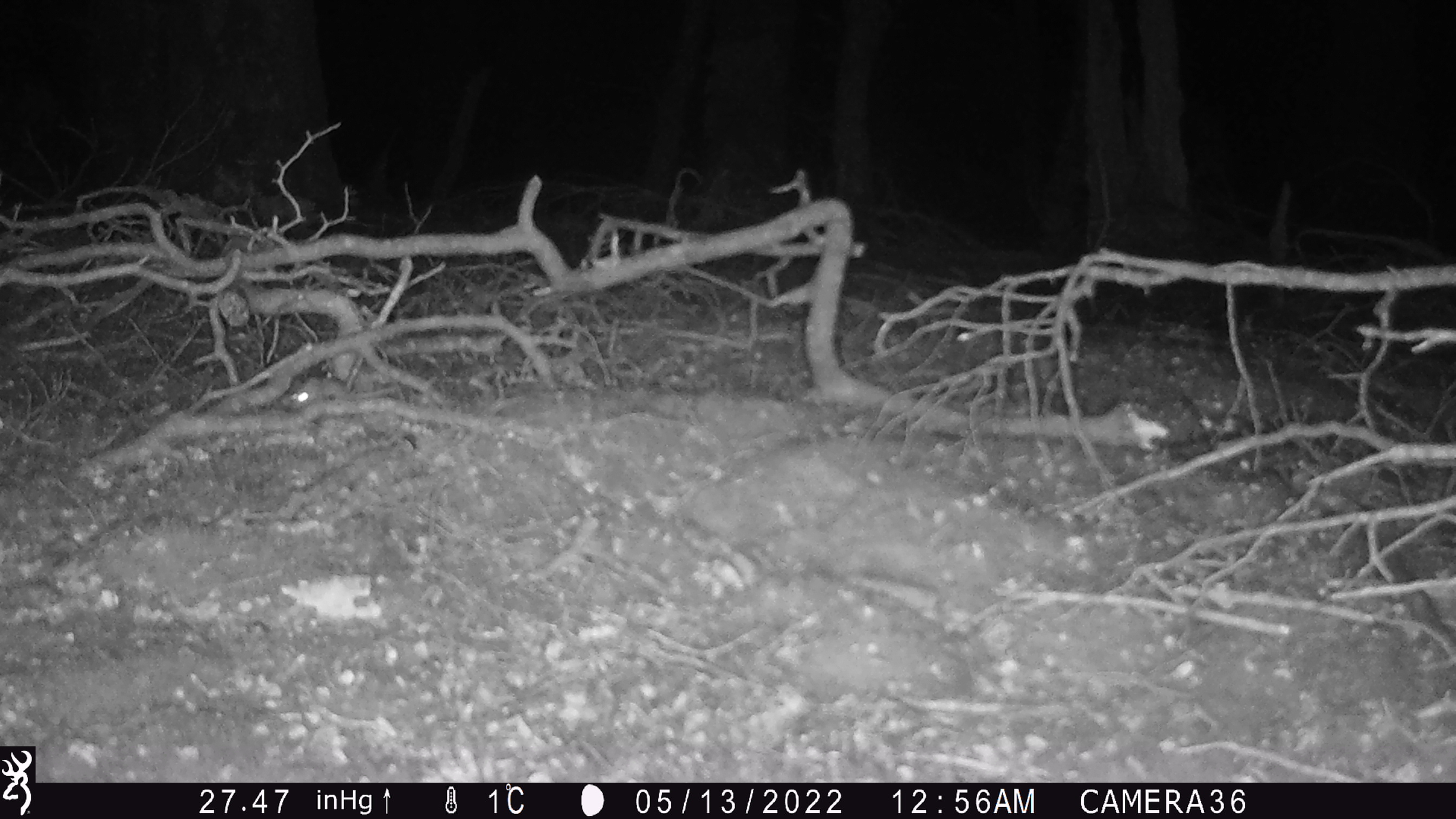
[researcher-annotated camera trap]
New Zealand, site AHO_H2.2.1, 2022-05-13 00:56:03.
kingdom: Animalia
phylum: Chordata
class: Mammalia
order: Rodentia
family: Muridae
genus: Mus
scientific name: Mus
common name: mouse